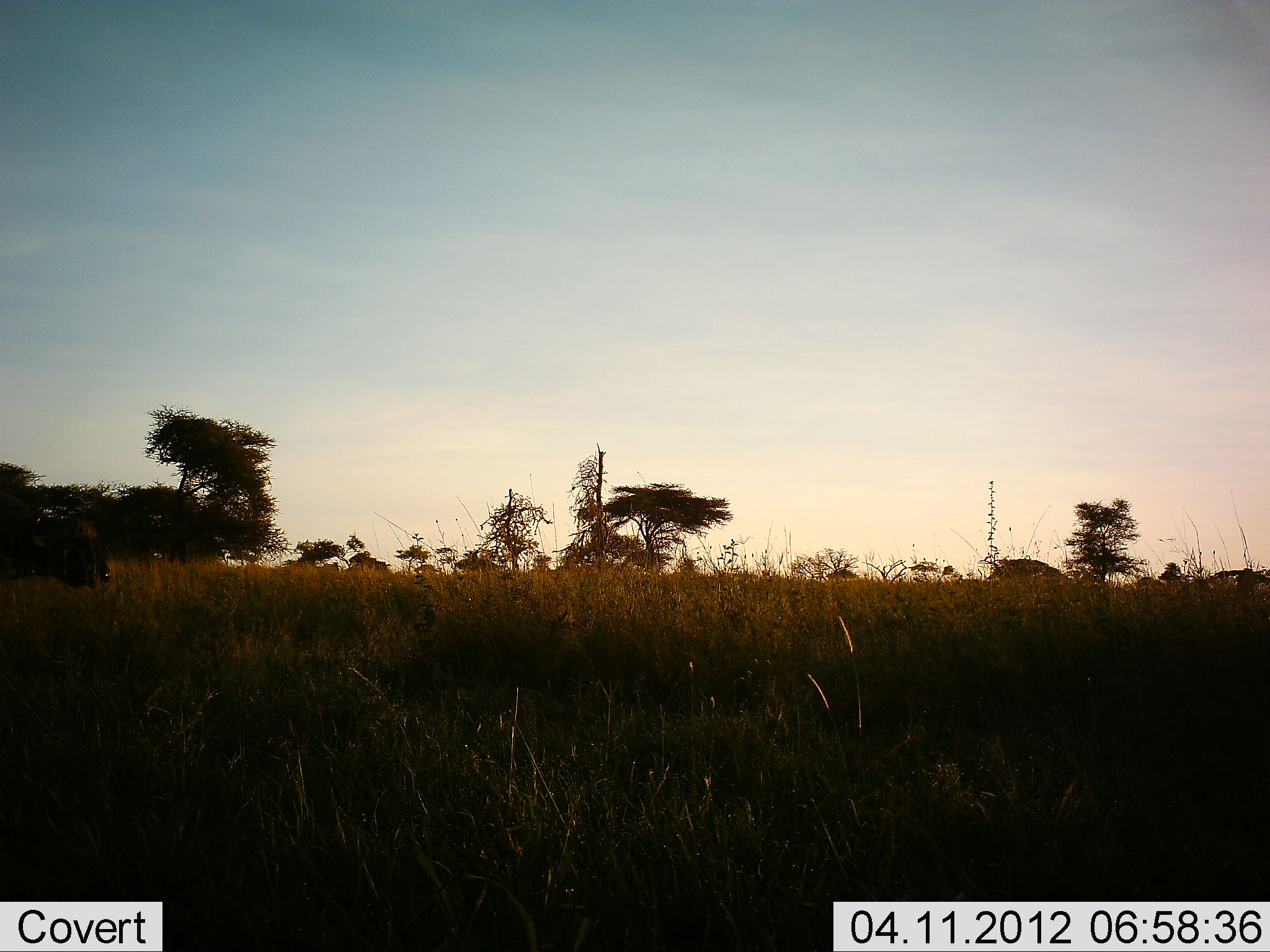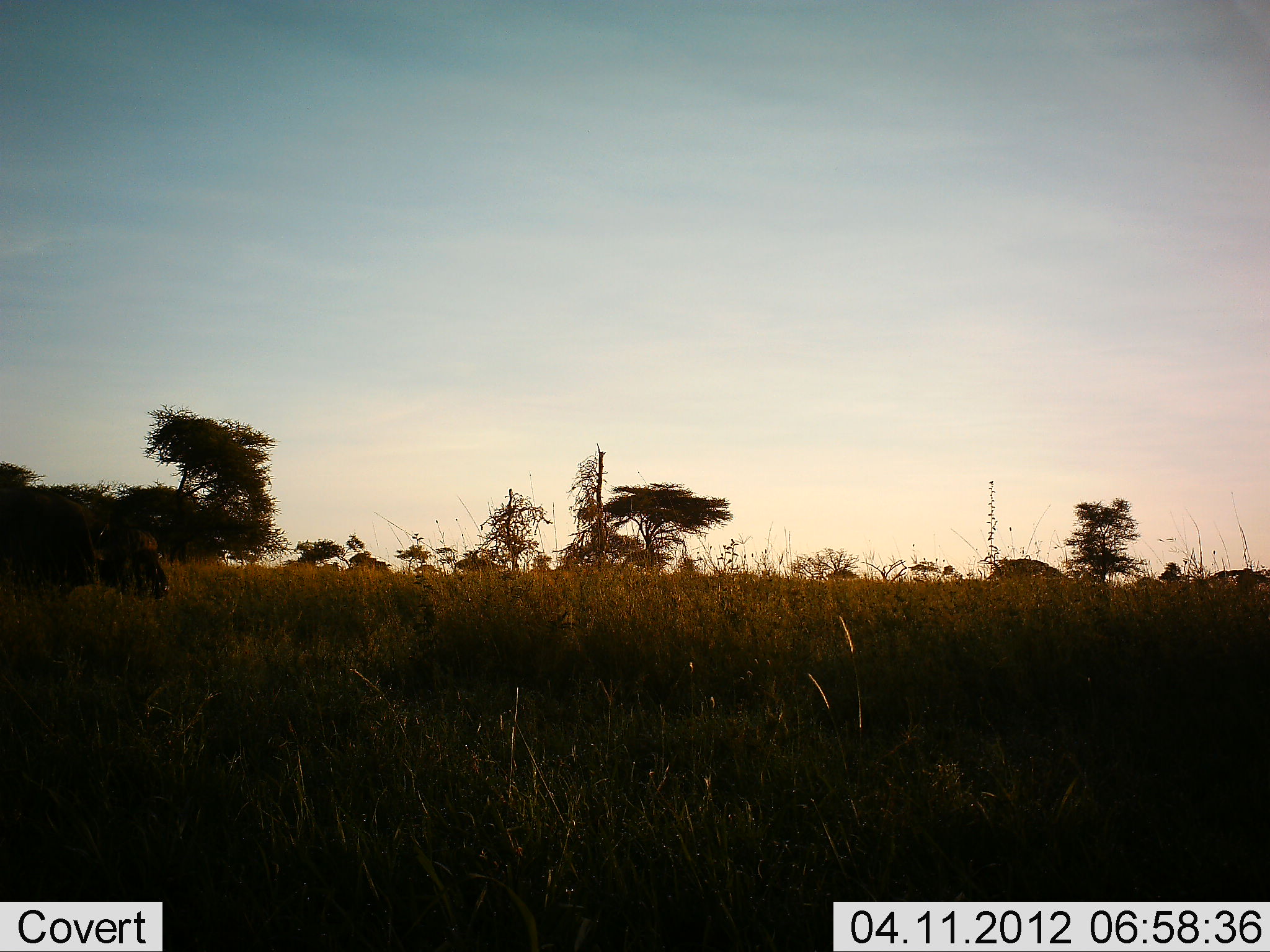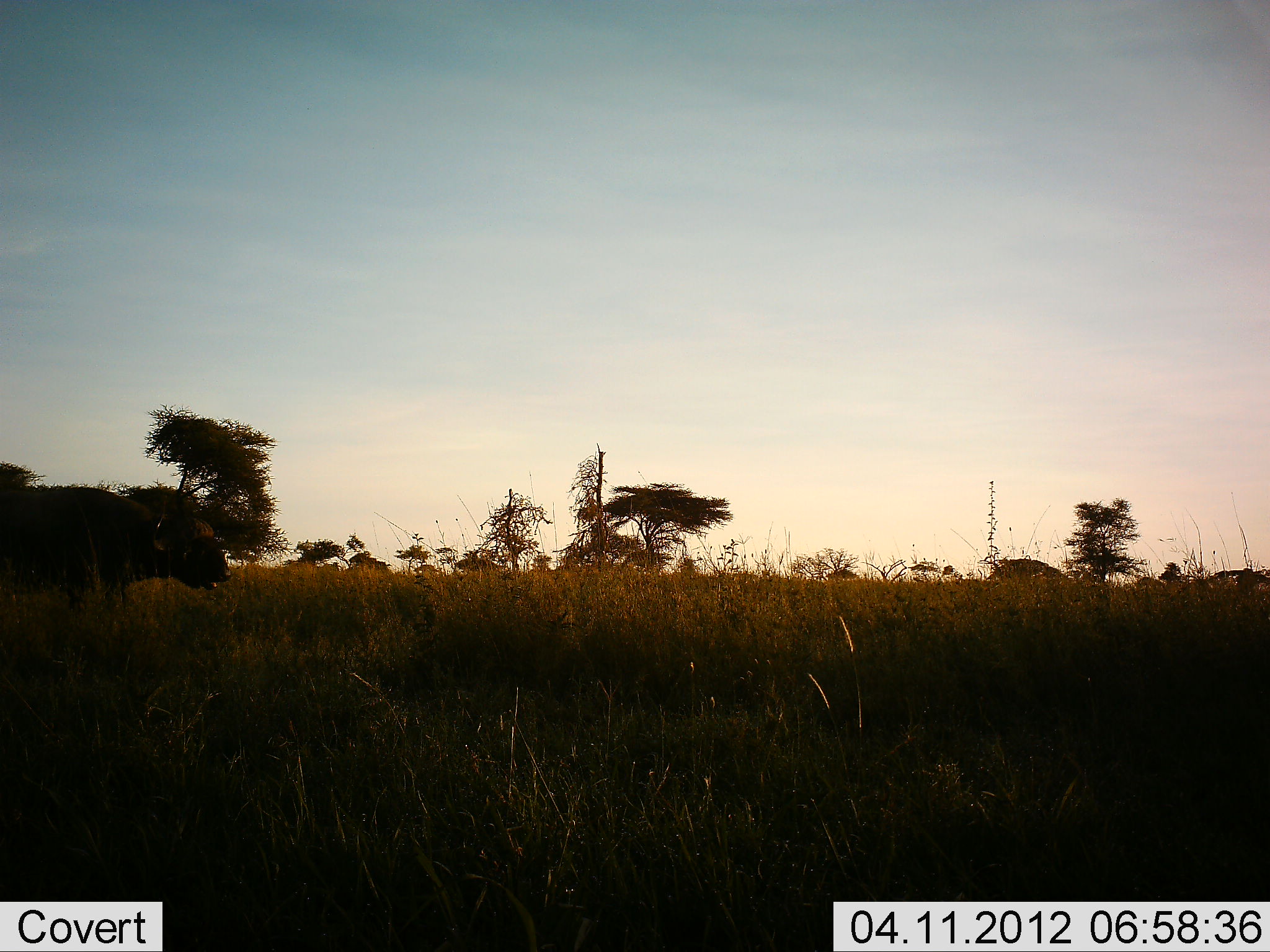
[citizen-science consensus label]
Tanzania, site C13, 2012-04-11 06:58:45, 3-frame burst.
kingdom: Animalia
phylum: Chordata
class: Mammalia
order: Artiodactyla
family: Bovidae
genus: Syncerus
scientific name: Syncerus caffer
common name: cape buffalo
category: buffalo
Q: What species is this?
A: Buffalo (cape buffalo) (Syncerus caffer).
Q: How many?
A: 1.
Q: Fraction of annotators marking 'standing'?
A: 5%.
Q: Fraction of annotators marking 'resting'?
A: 0%.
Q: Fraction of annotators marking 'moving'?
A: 95%.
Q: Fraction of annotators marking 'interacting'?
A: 0%.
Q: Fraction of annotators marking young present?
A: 0%.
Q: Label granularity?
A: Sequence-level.